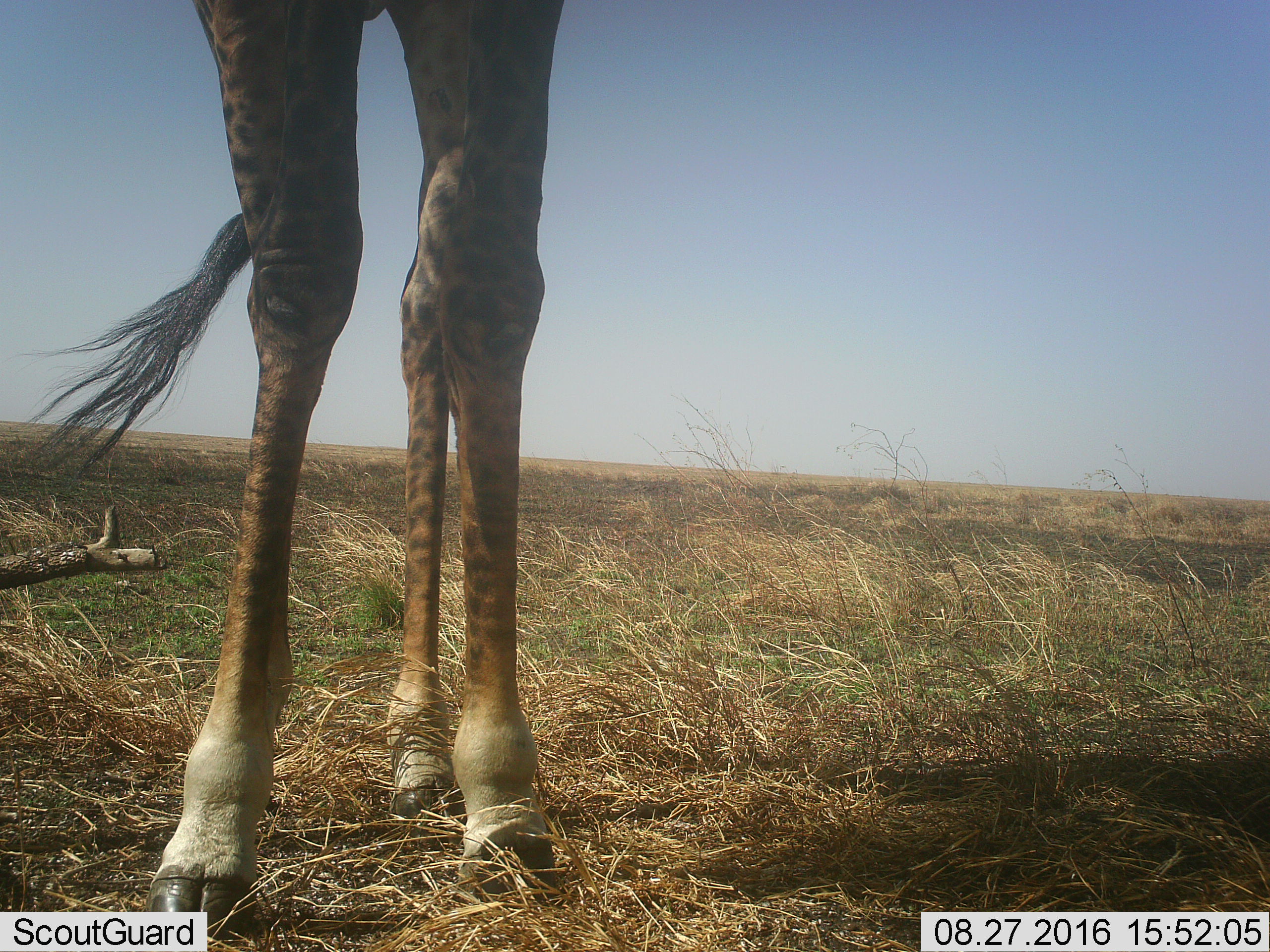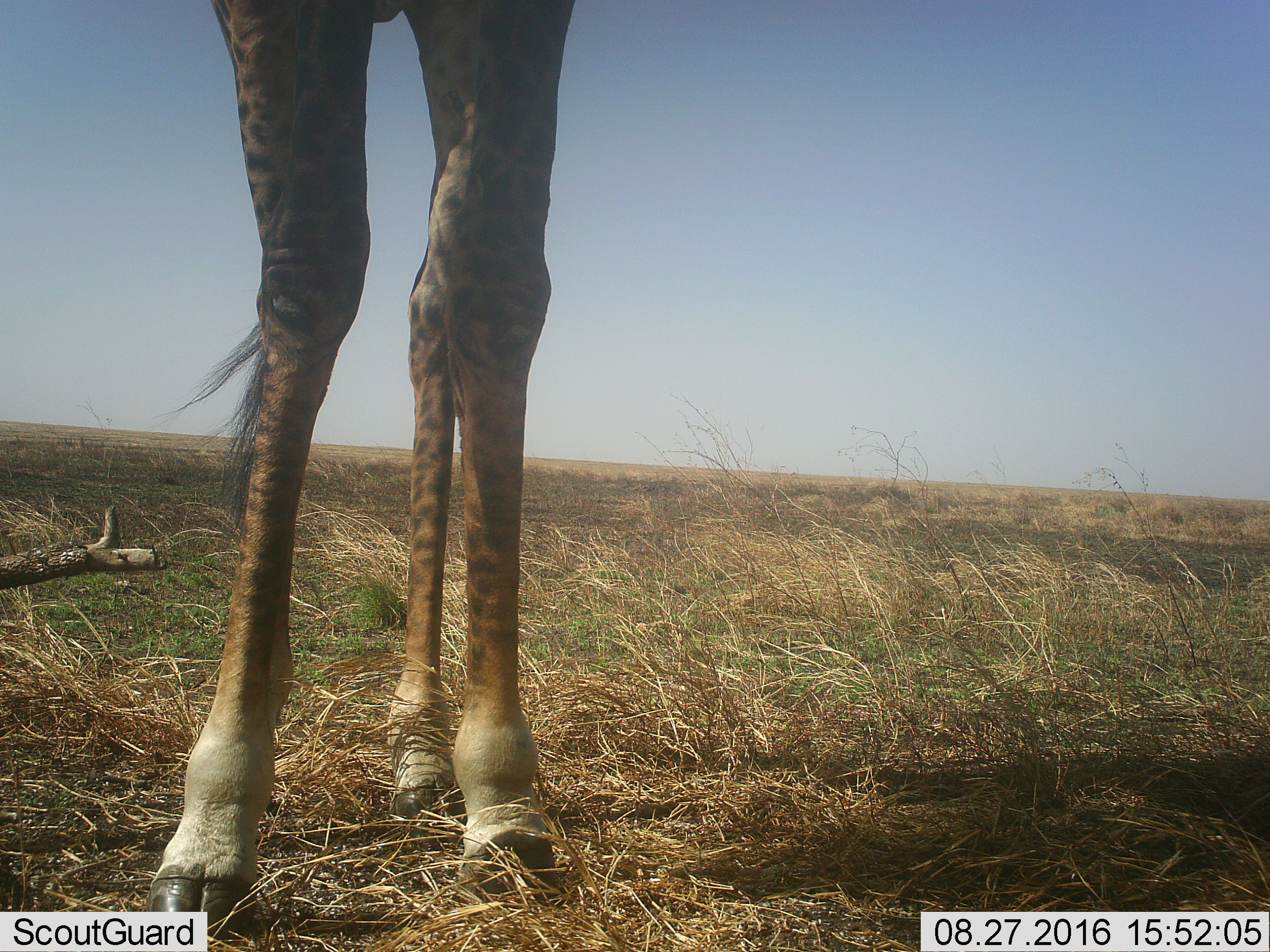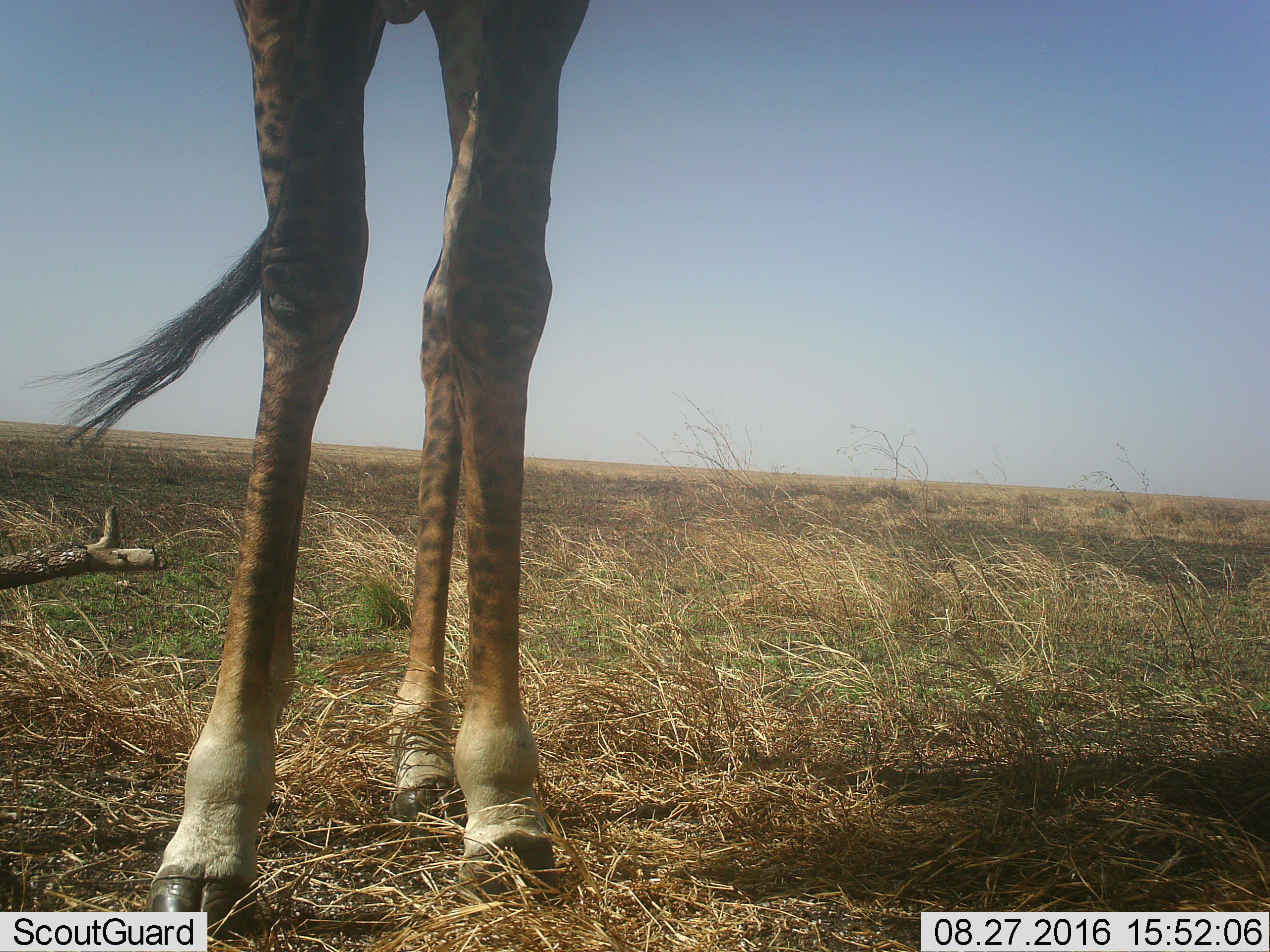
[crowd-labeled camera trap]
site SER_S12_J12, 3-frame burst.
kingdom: Animalia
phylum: Chordata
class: Mammalia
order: Artiodactyla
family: Giraffidae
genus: Giraffa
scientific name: Giraffa camelopardalis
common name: giraffe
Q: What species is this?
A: Giraffe (Giraffa camelopardalis).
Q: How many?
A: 1.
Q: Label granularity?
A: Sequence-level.